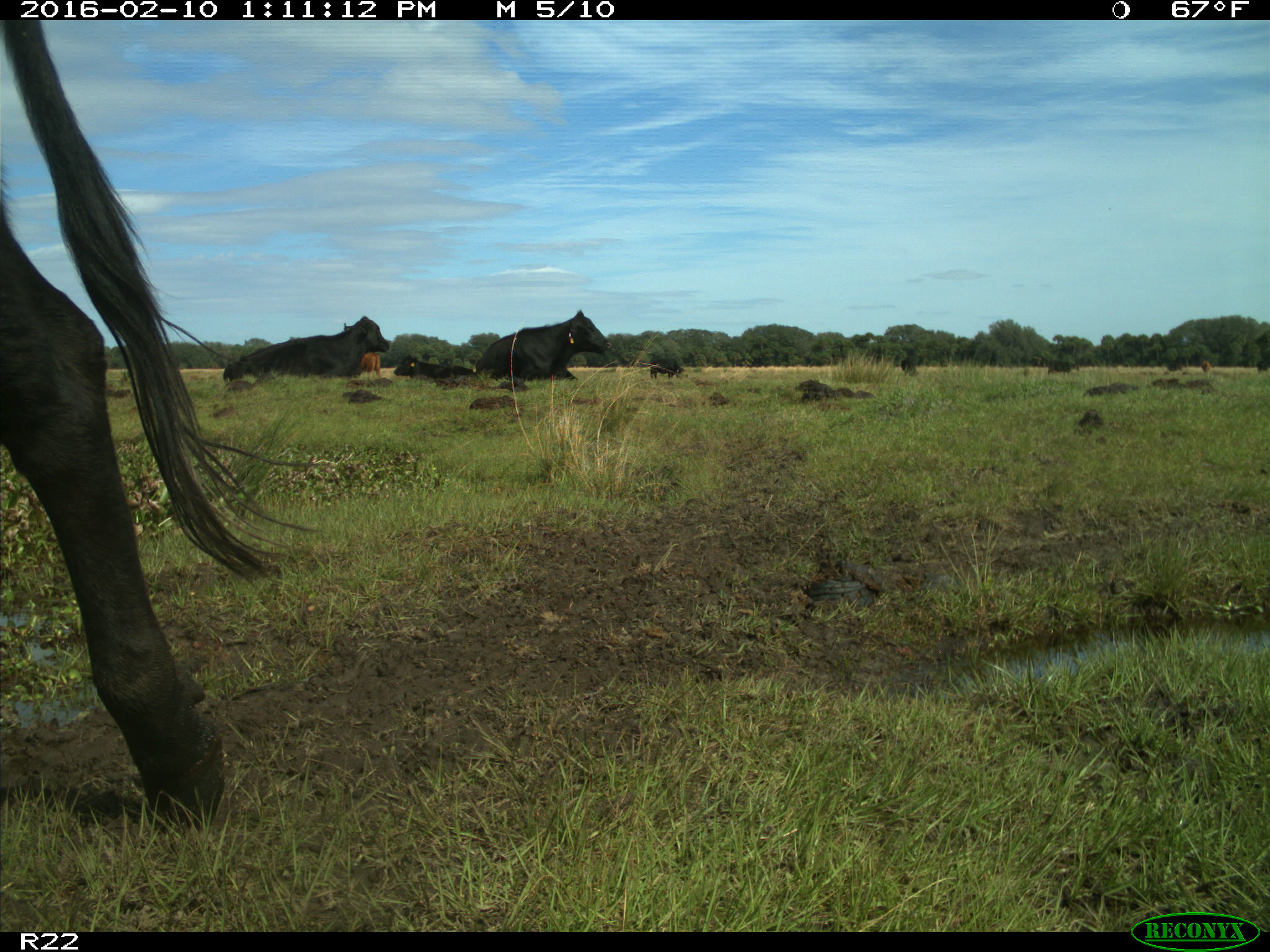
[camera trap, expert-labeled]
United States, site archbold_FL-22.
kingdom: Animalia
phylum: Chordata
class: Mammalia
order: Artiodactyla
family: Bovidae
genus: Bos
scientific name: Bos taurus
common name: domestic cow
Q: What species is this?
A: Bos taurus (domestic cow).